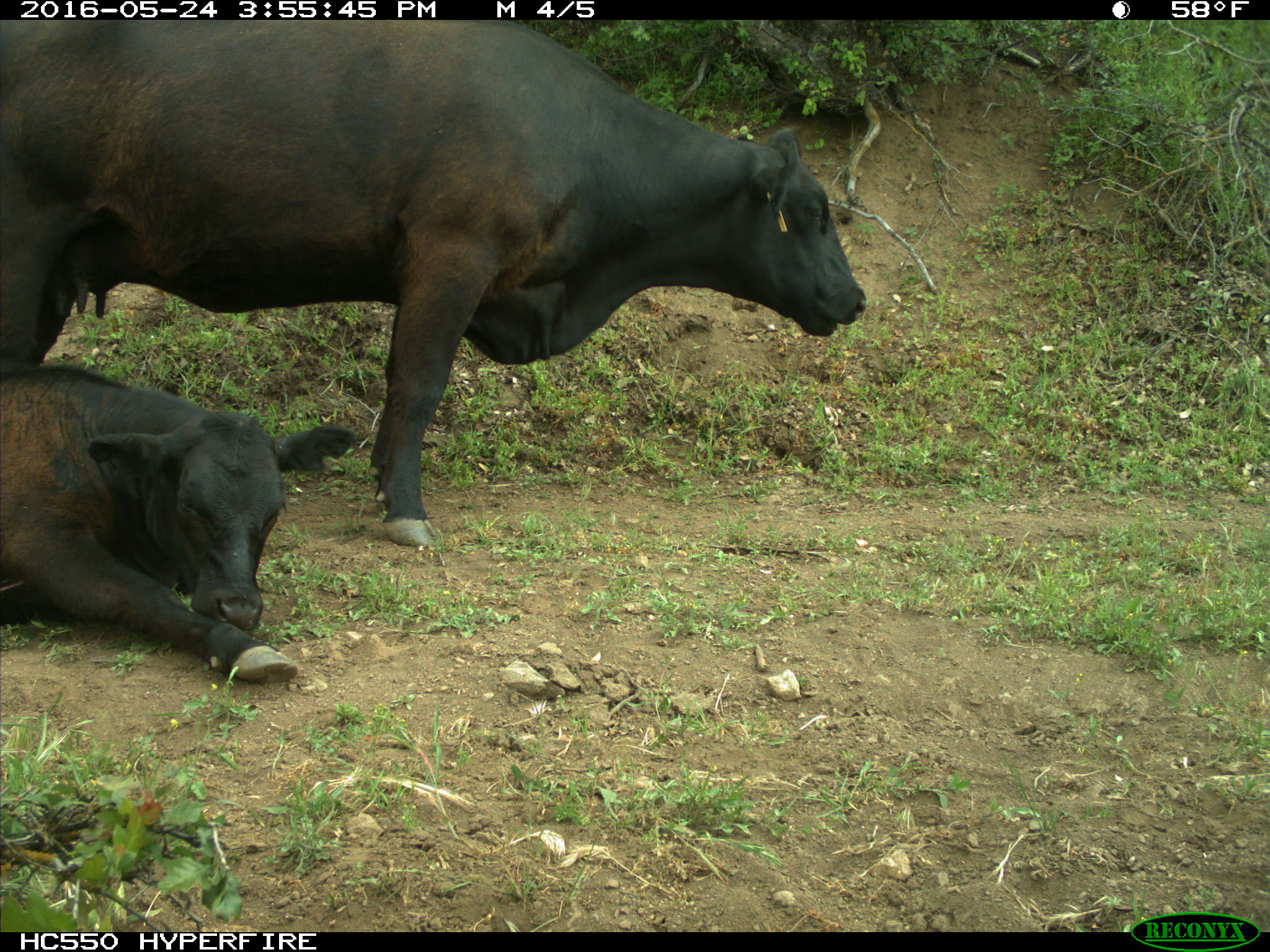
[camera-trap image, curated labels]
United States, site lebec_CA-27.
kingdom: Animalia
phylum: Chordata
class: Mammalia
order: Artiodactyla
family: Bovidae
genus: Bos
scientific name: Bos taurus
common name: domestic cow